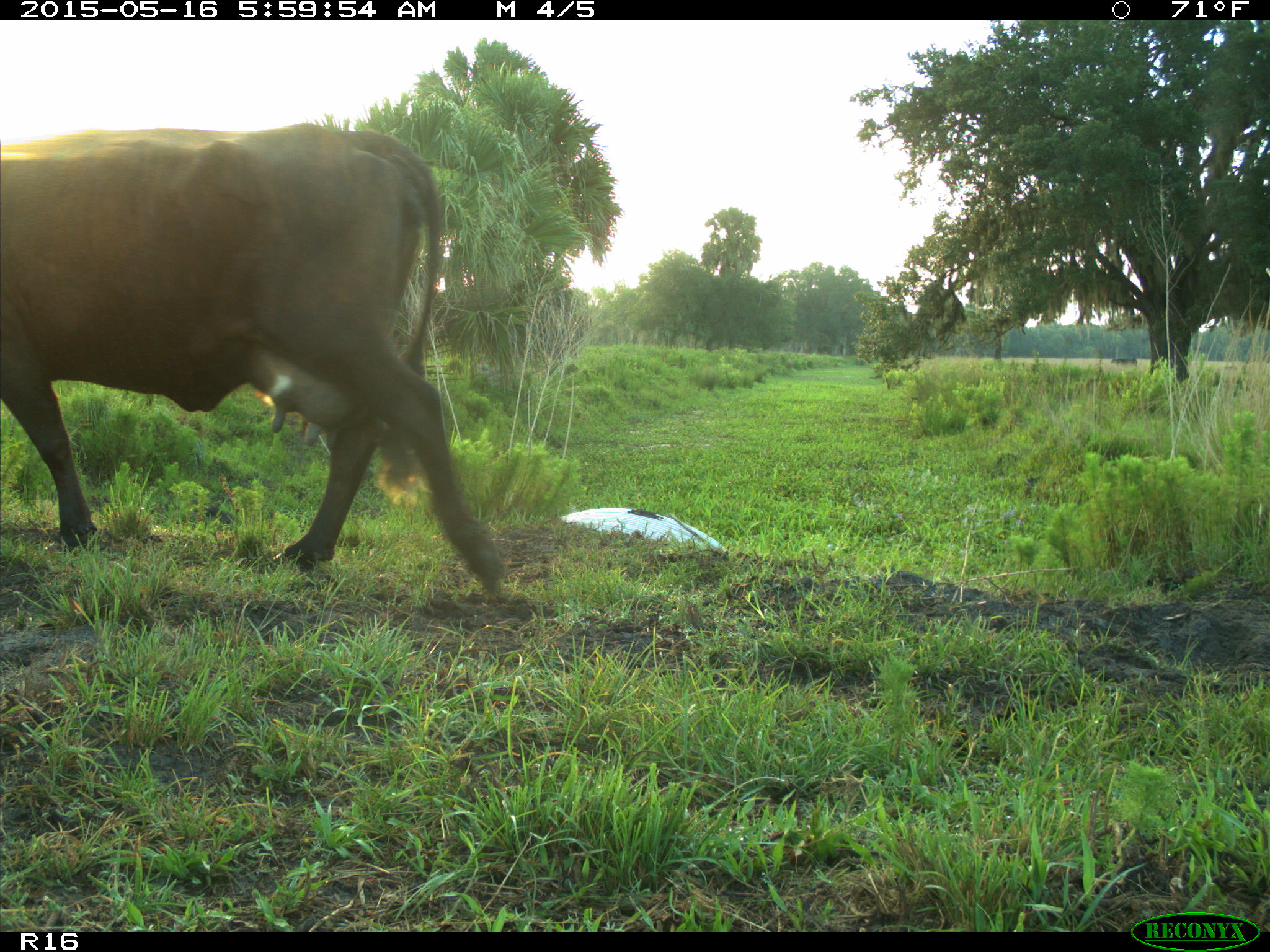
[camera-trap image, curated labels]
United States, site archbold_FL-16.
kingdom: Animalia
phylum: Chordata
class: Mammalia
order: Artiodactyla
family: Bovidae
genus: Bos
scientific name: Bos taurus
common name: domestic cow